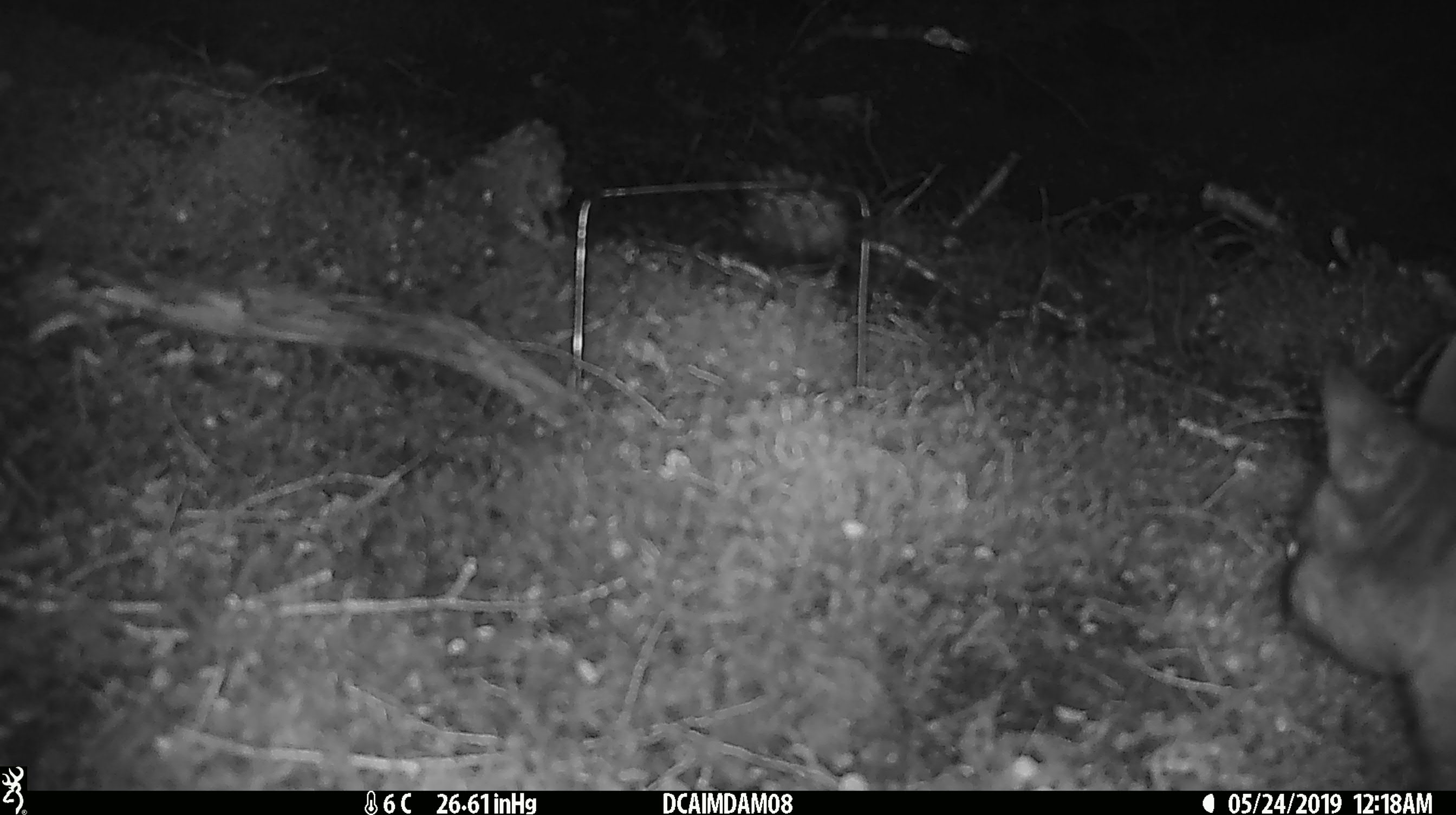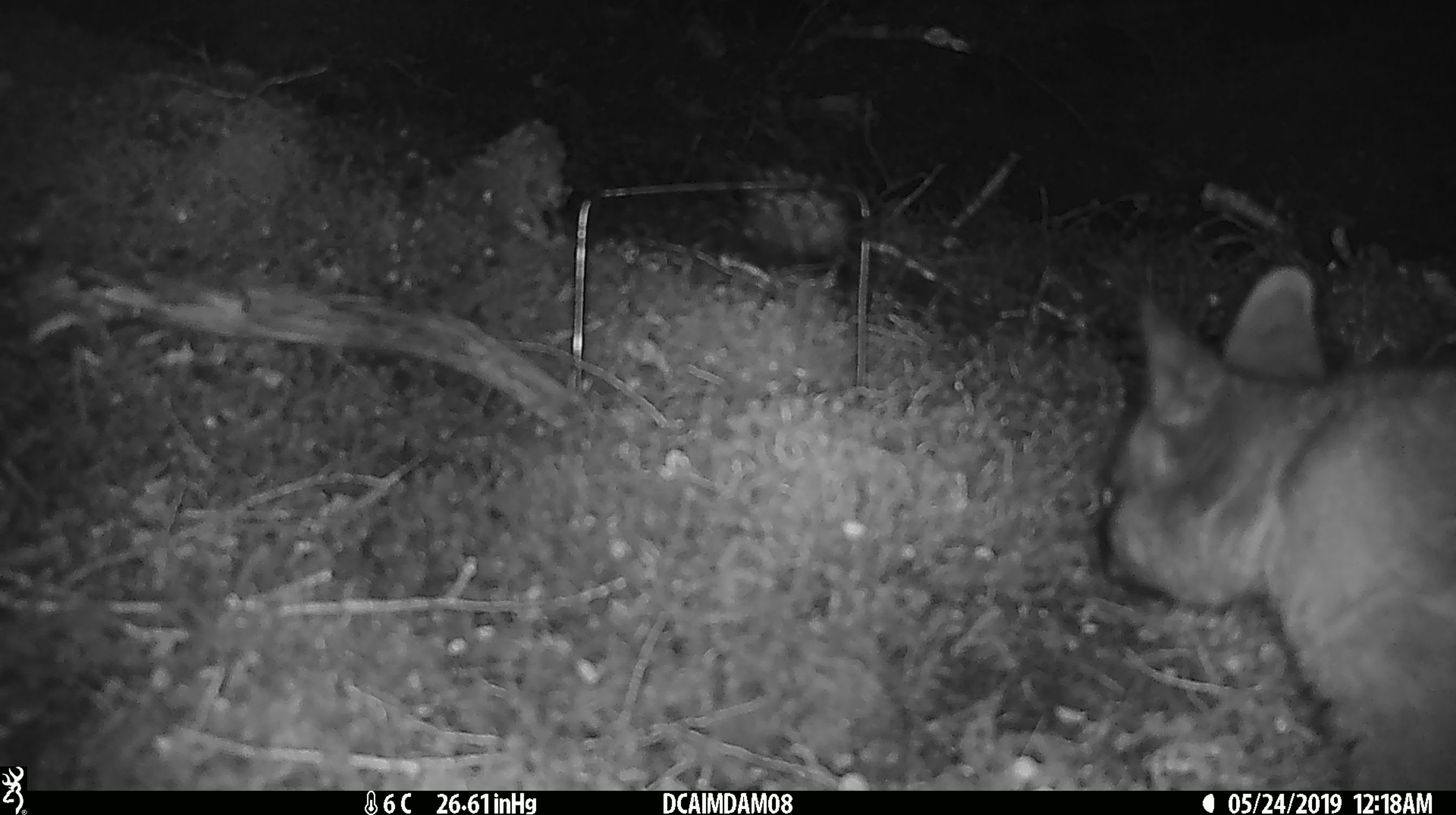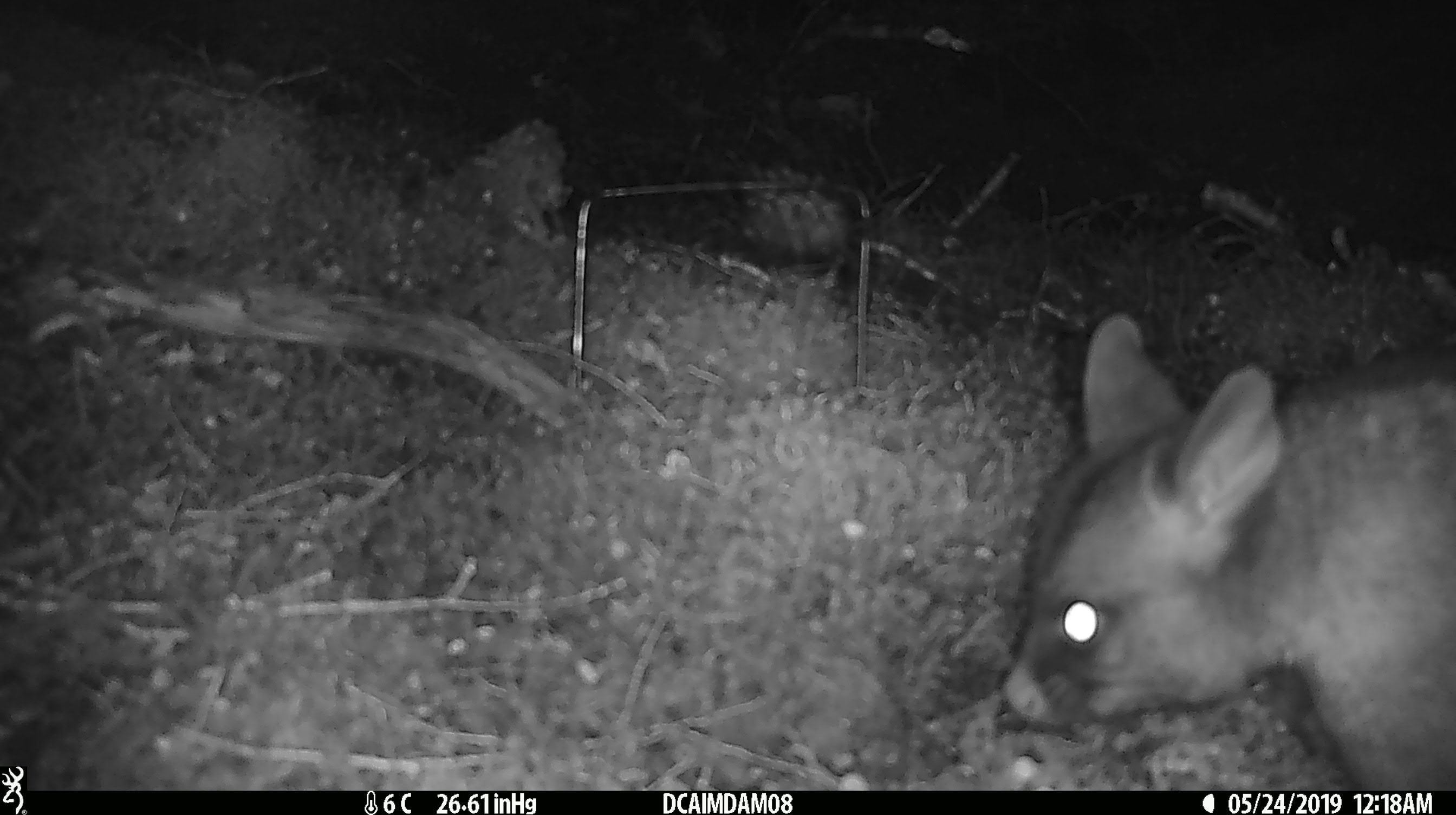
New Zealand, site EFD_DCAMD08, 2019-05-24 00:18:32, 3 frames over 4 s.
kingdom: Animalia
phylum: Chordata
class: Mammalia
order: Diprotodontia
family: Phalangeridae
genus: Trichosurus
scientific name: Trichosurus vulpecula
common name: common brushtail possum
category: possum